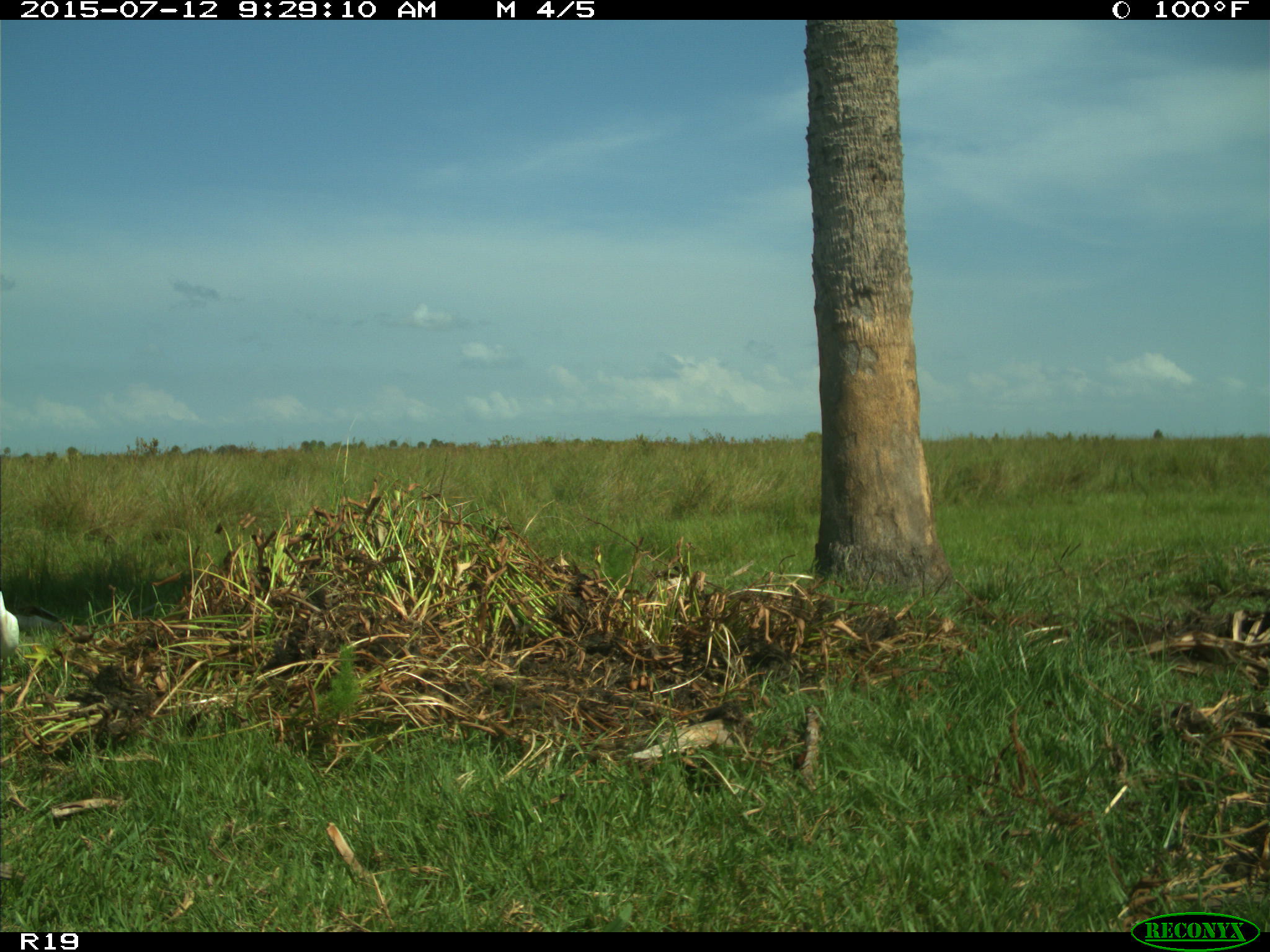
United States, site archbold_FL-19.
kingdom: Animalia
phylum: Chordata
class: Aves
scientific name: Aves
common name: birds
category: unidentified bird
Unidentified bird (birds) (Aves).